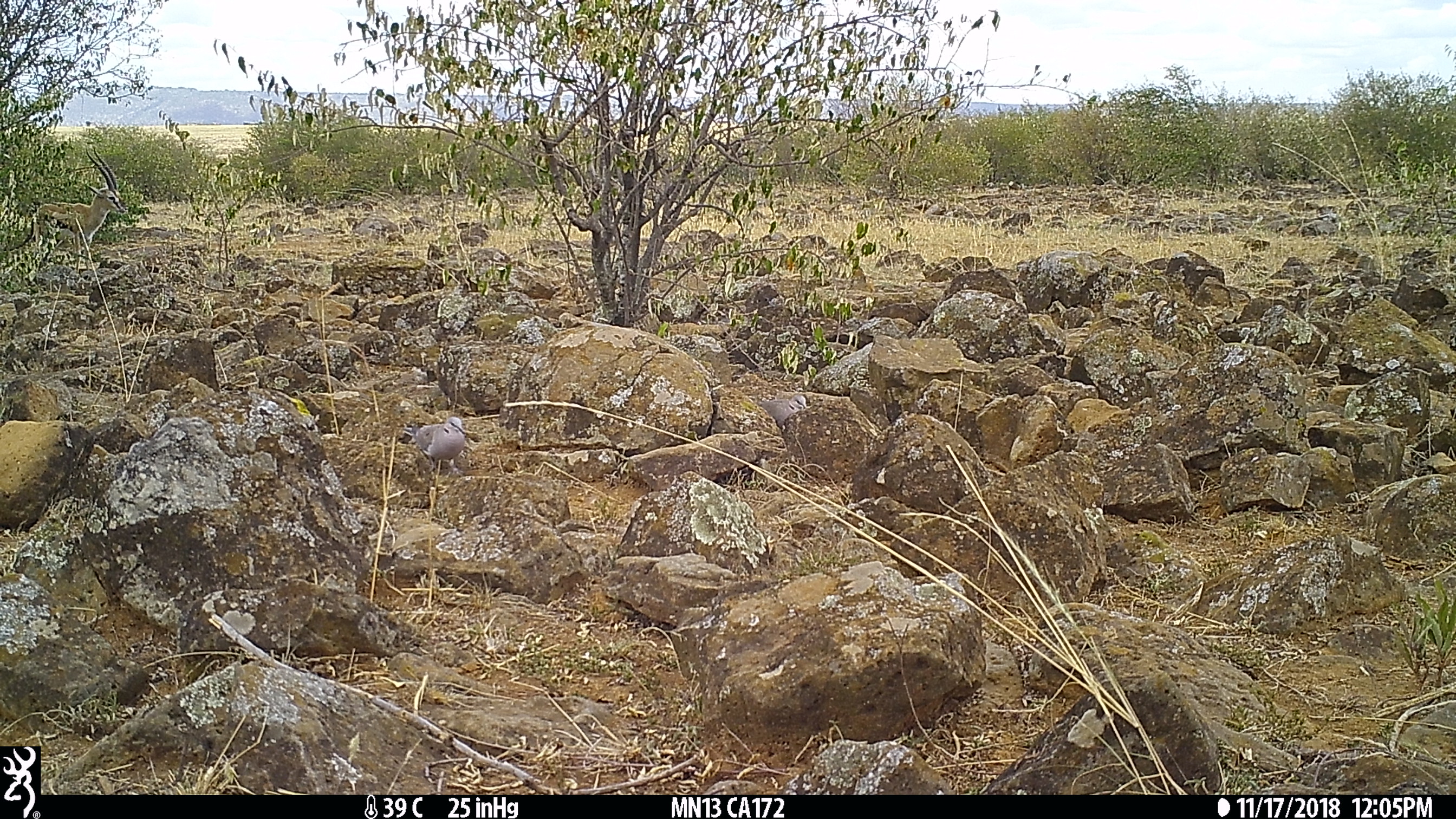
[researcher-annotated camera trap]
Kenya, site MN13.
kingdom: Animalia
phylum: Chordata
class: Mammalia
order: Artiodactyla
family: Bovidae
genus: Eudorcas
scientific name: Eudorcas thomsonii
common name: thomon's gazelle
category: gazelle thomsons